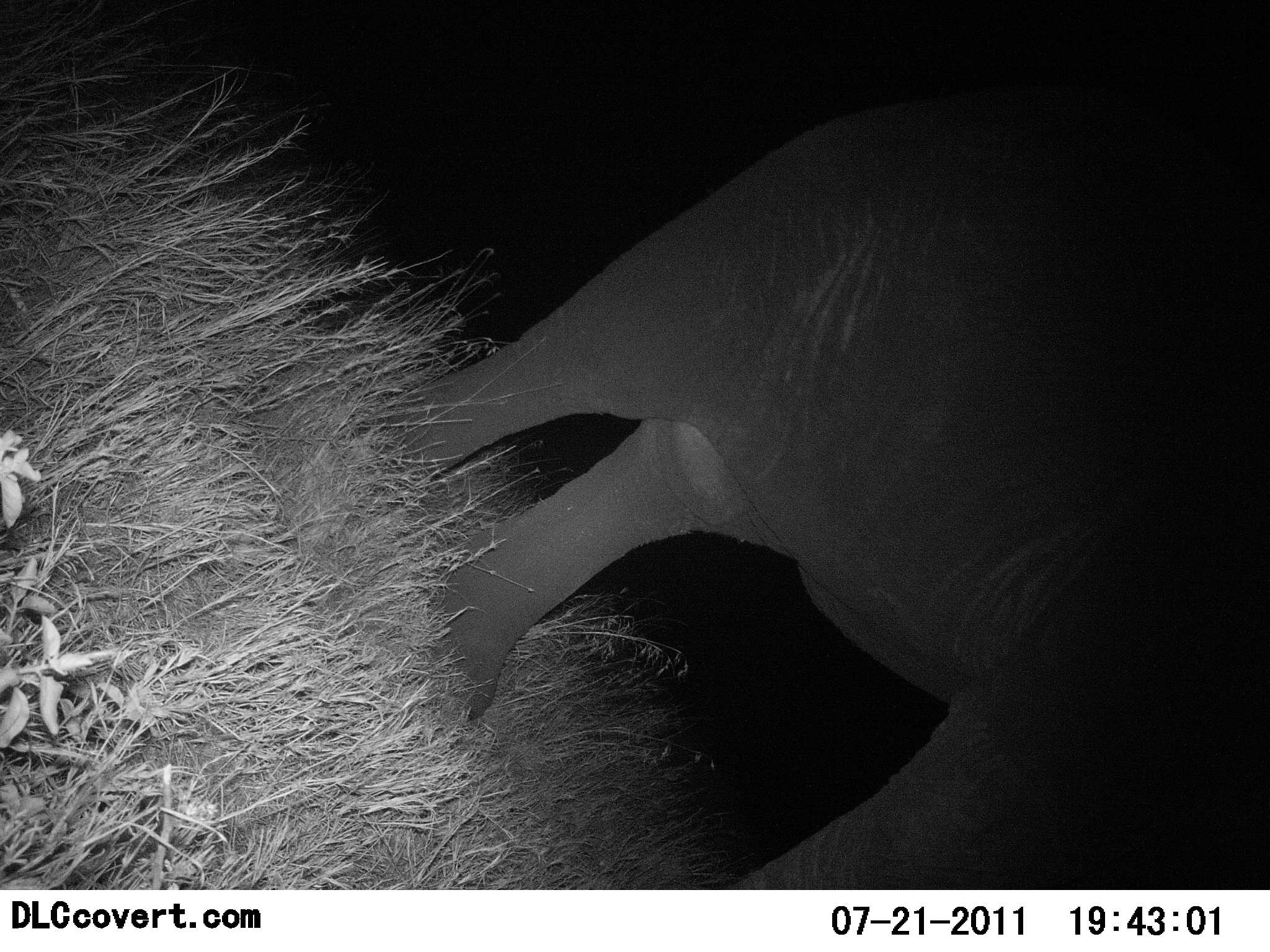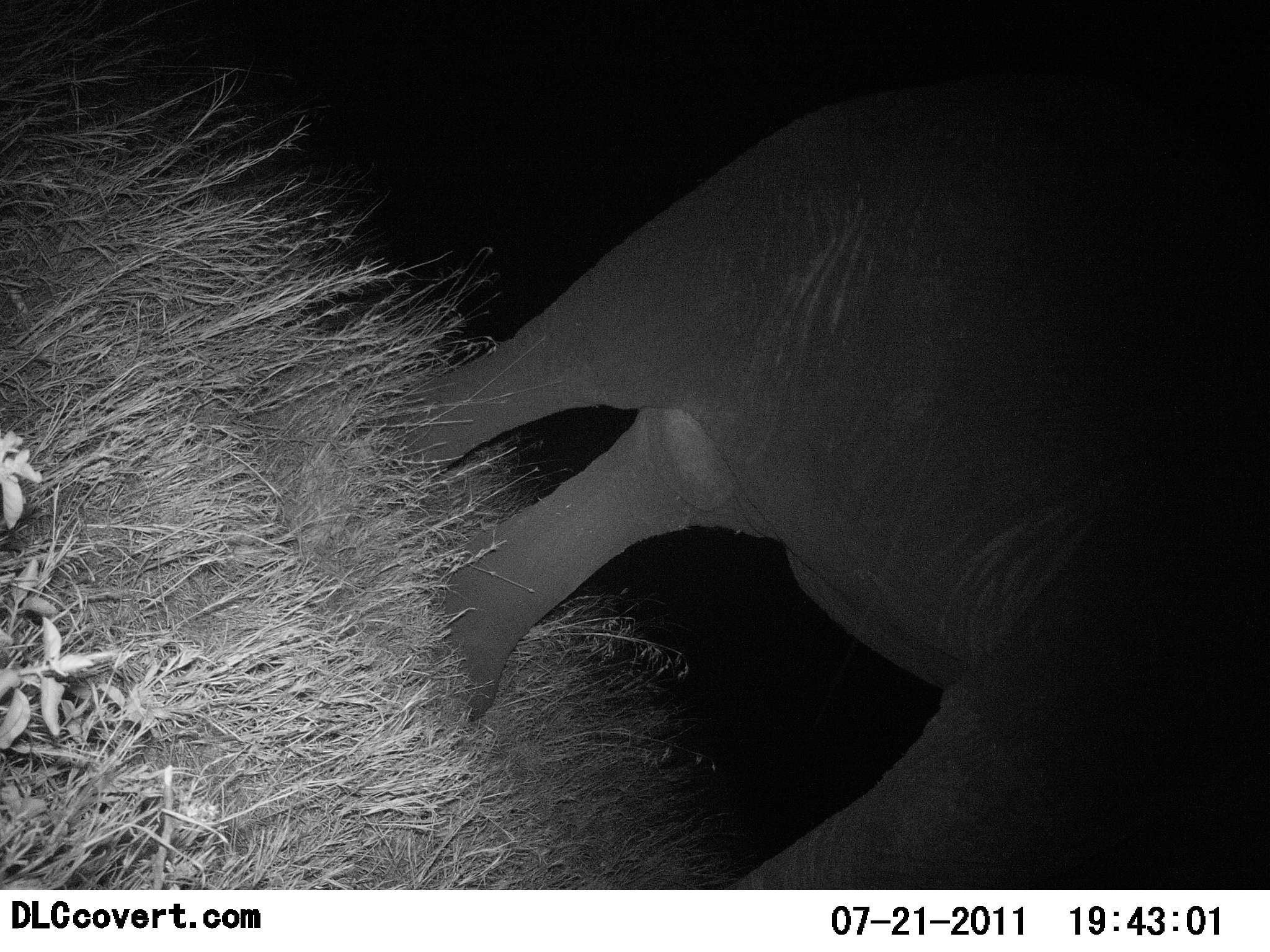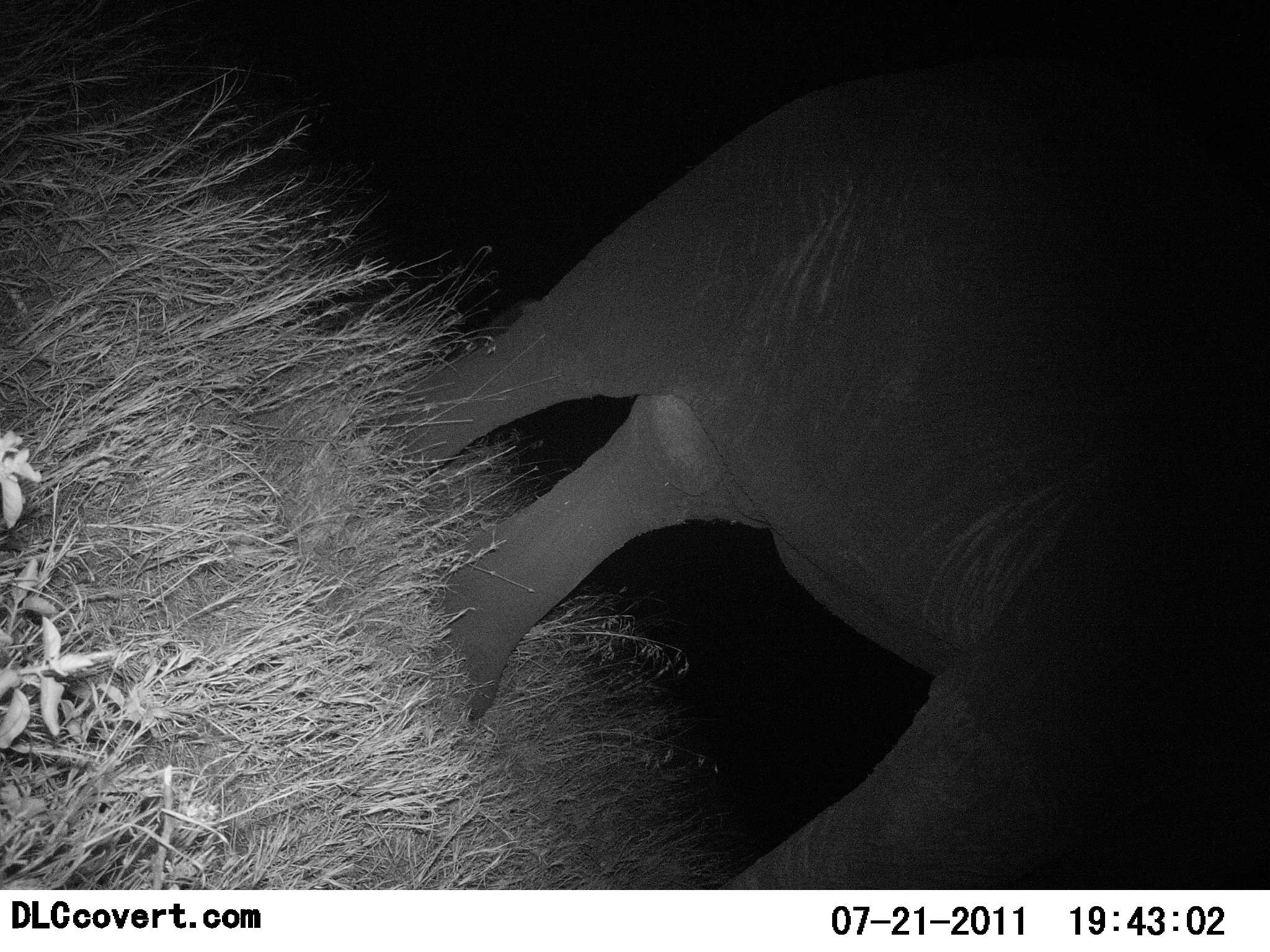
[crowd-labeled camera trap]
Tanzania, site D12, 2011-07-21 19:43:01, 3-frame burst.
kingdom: Animalia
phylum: Chordata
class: Mammalia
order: Proboscidea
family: Elephantidae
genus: Loxodonta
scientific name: Loxodonta africana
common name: african bush elephant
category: elephant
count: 1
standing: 82%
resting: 0%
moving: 18%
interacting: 0%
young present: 0%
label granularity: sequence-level